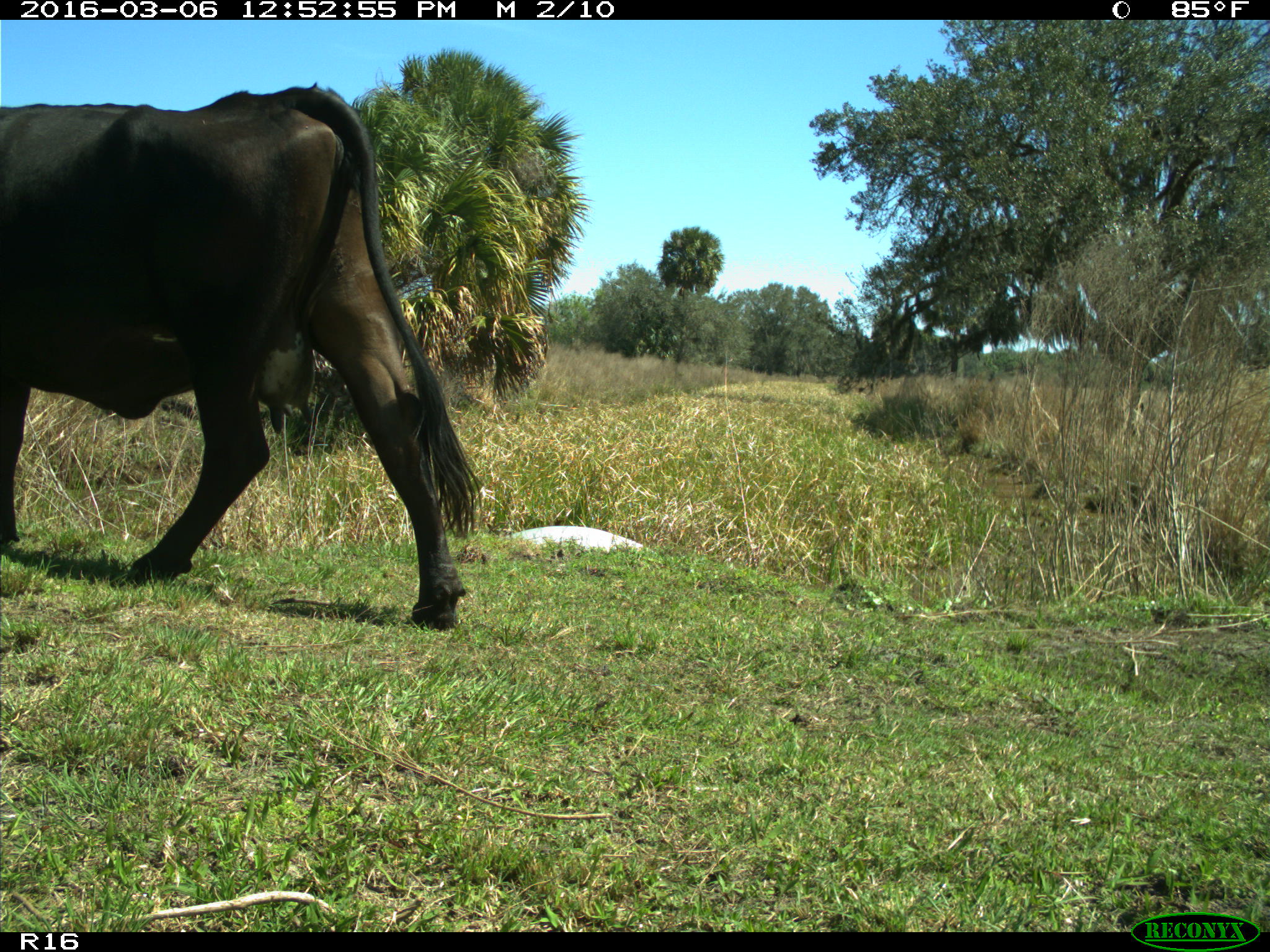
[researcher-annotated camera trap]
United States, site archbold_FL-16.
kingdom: Animalia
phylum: Chordata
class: Mammalia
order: Artiodactyla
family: Bovidae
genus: Bos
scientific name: Bos taurus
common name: domestic cow